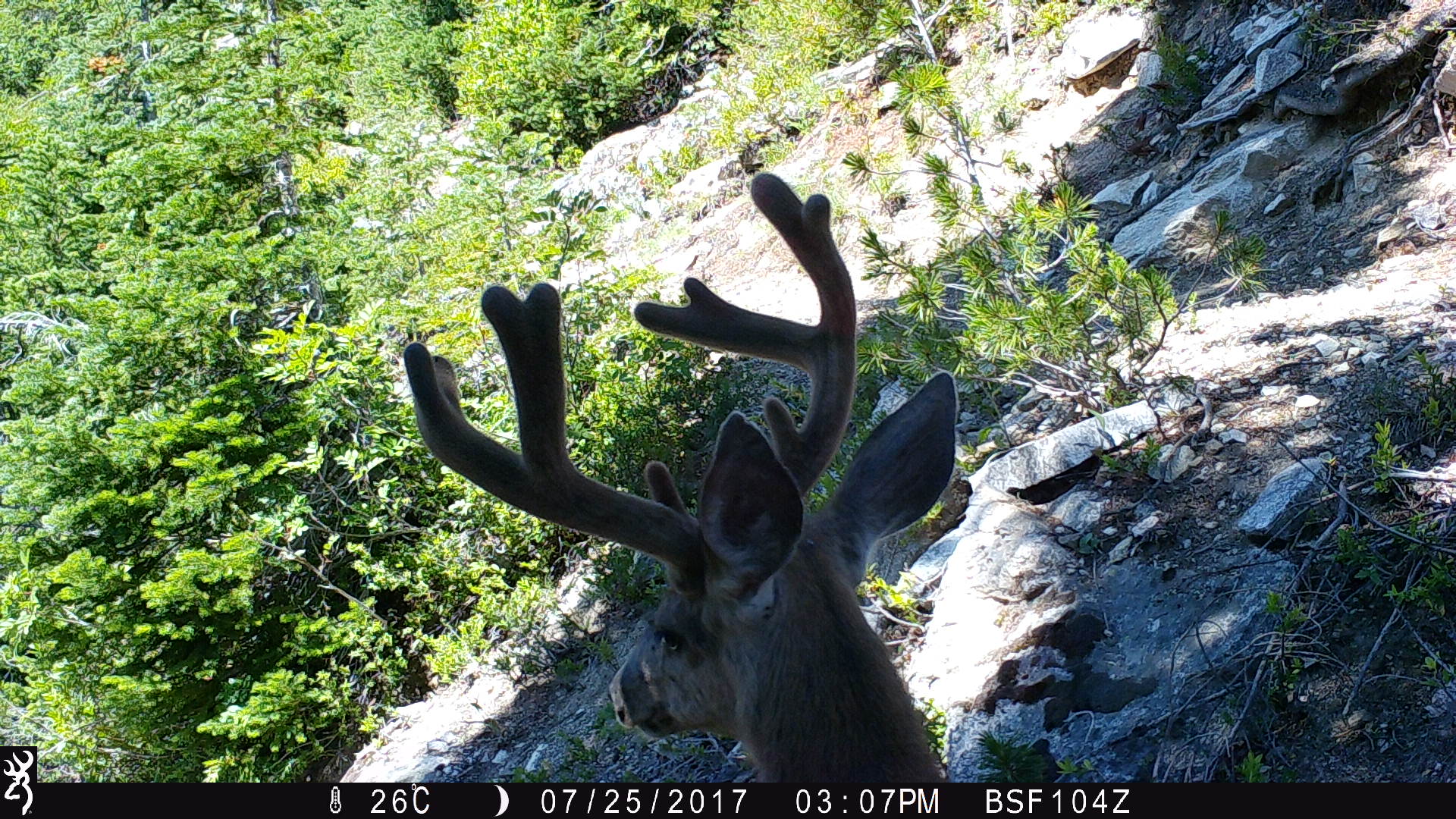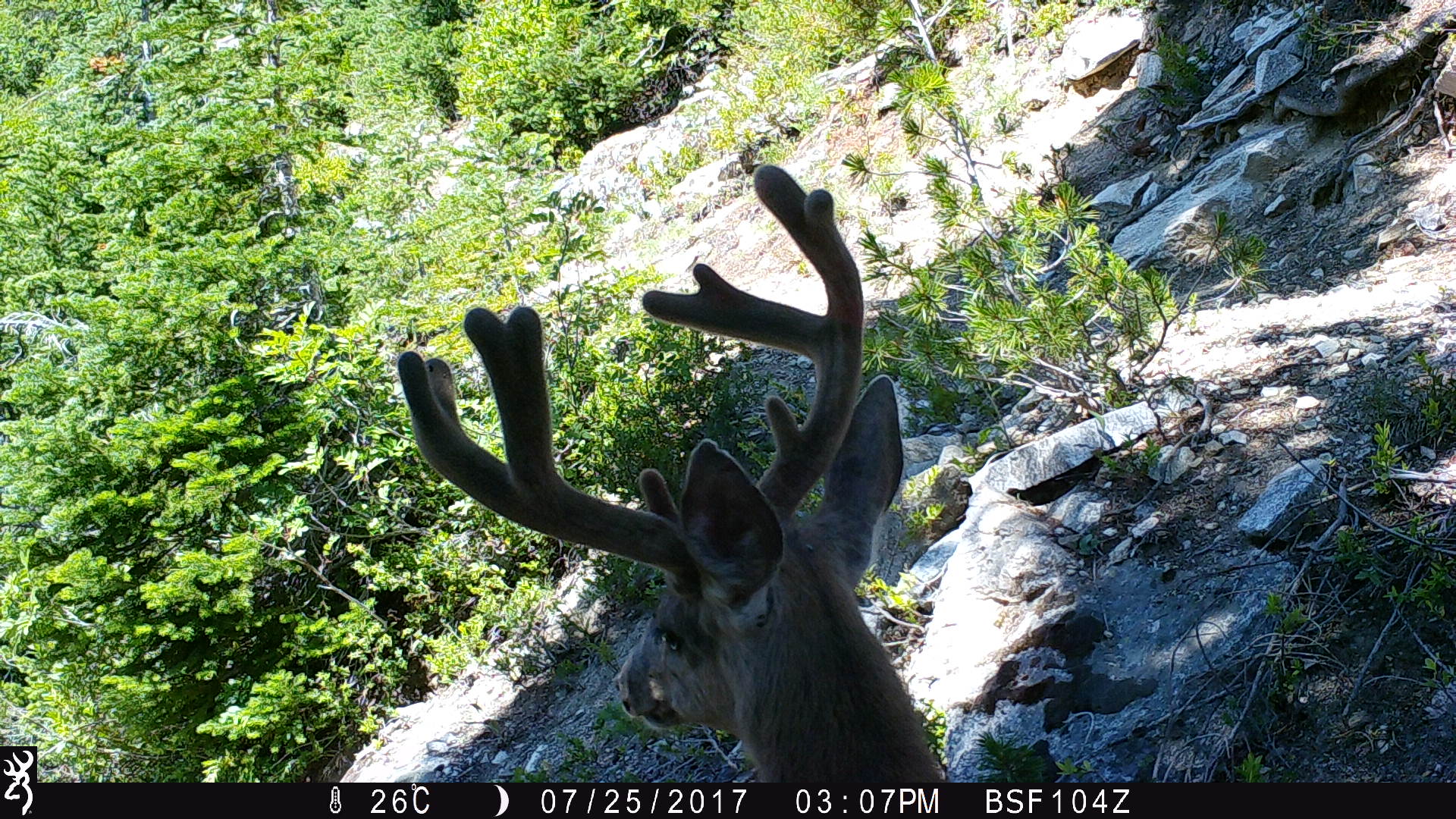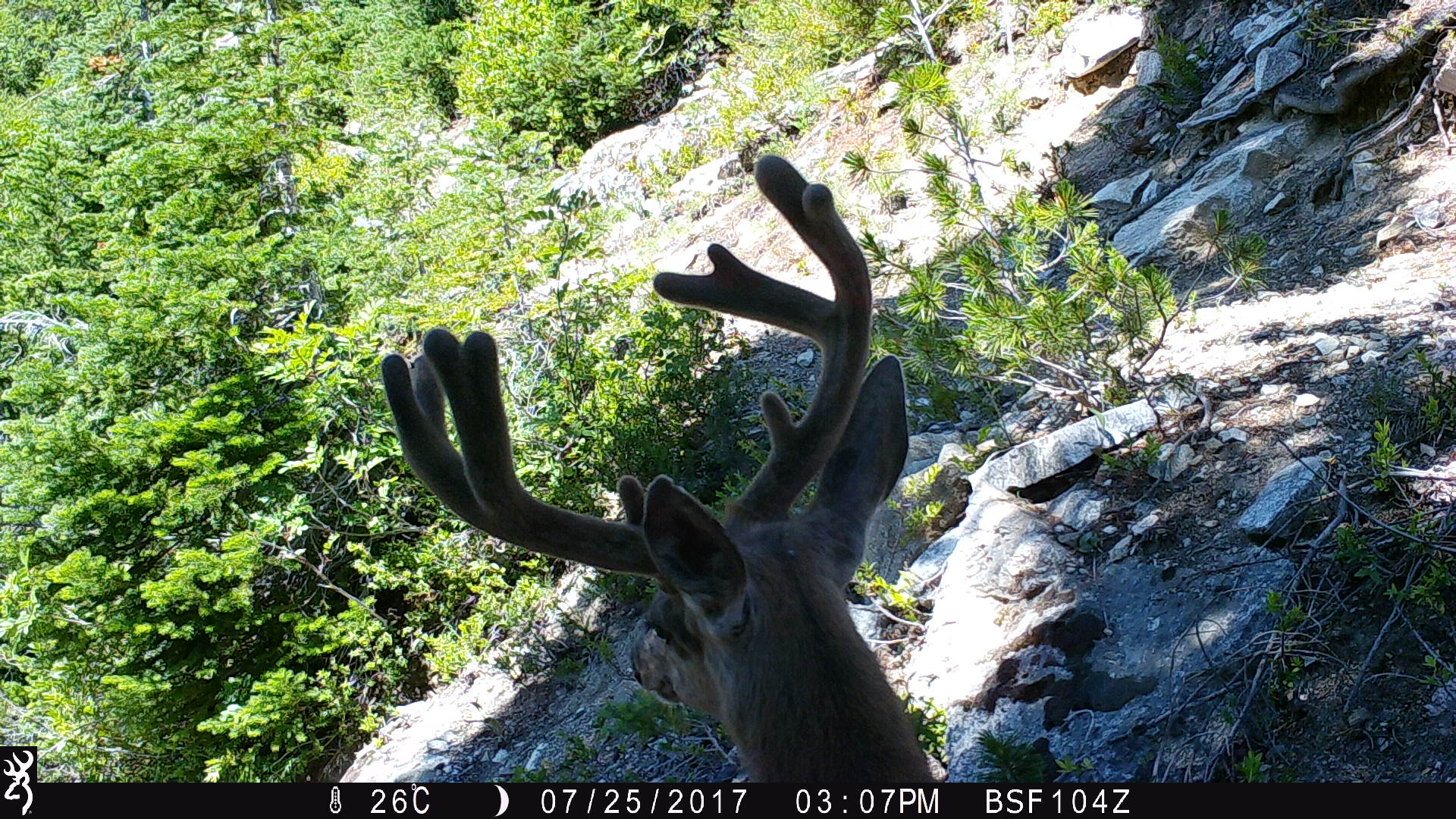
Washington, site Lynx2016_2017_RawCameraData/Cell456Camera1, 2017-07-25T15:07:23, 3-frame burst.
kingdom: Animalia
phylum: Chordata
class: Mammalia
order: Artiodactyla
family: Cervidae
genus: Odocoileus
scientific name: Odocoileus hemionus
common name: mule deer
Odocoileus hemionus (mule deer). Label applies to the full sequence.